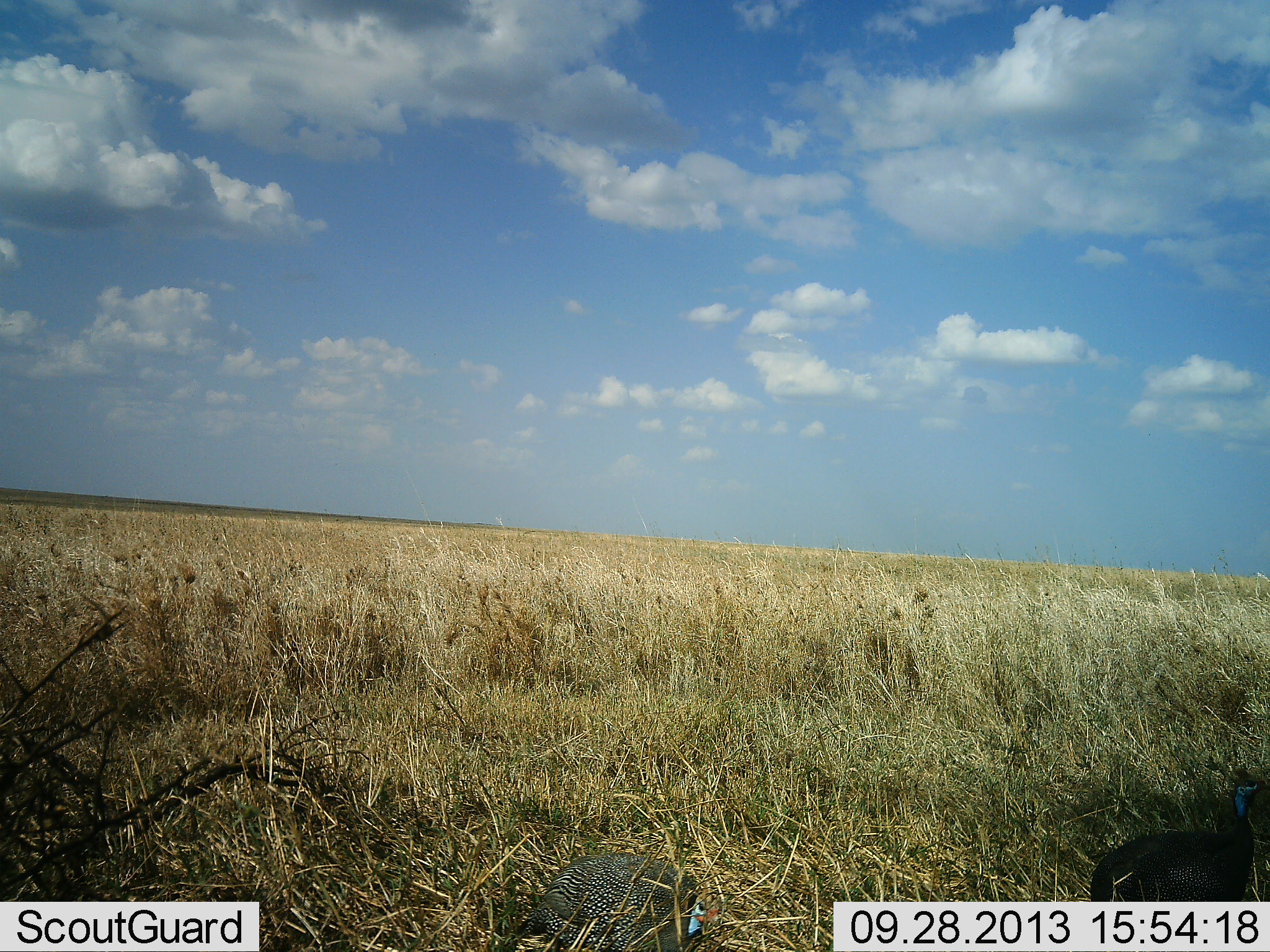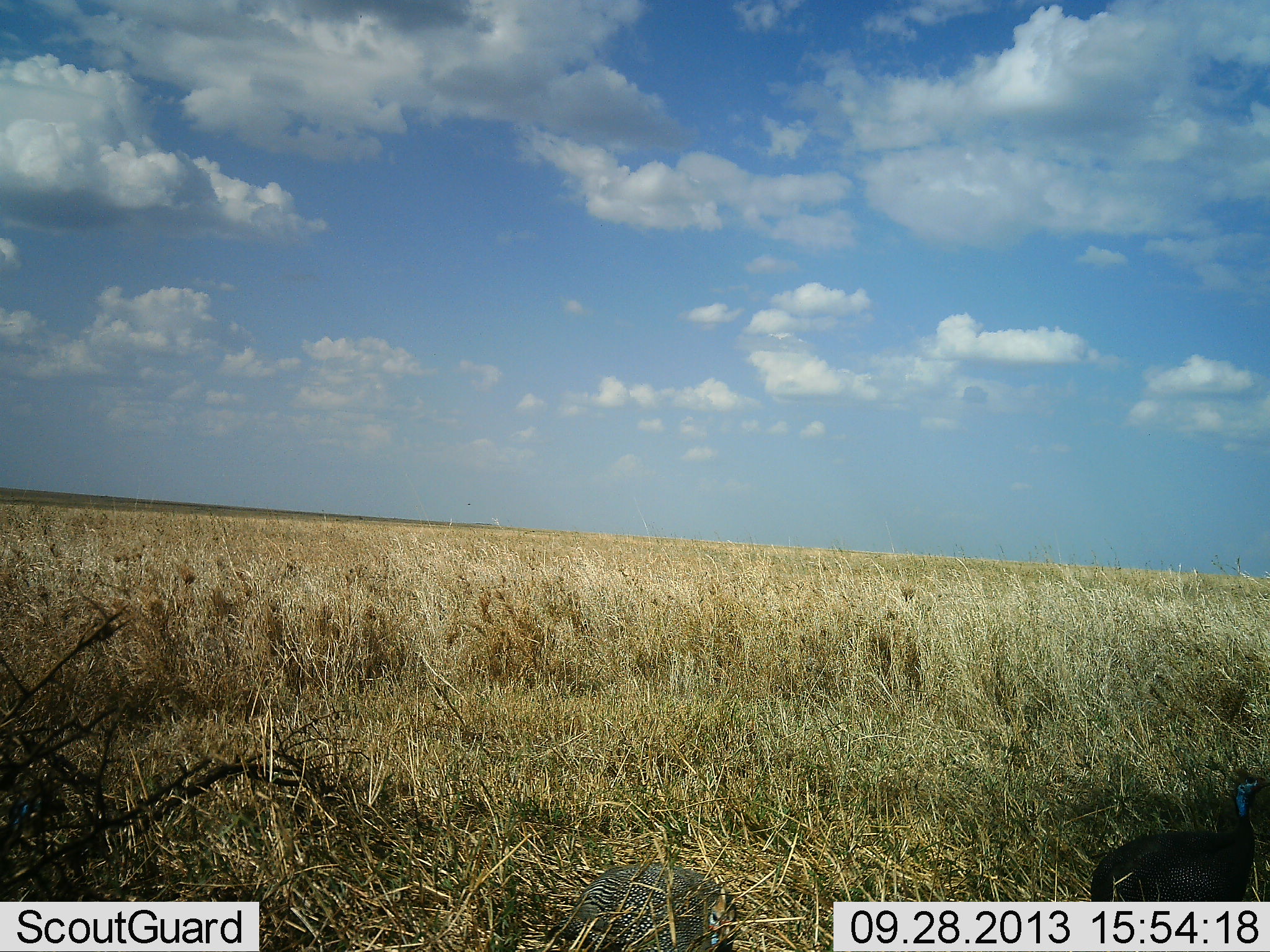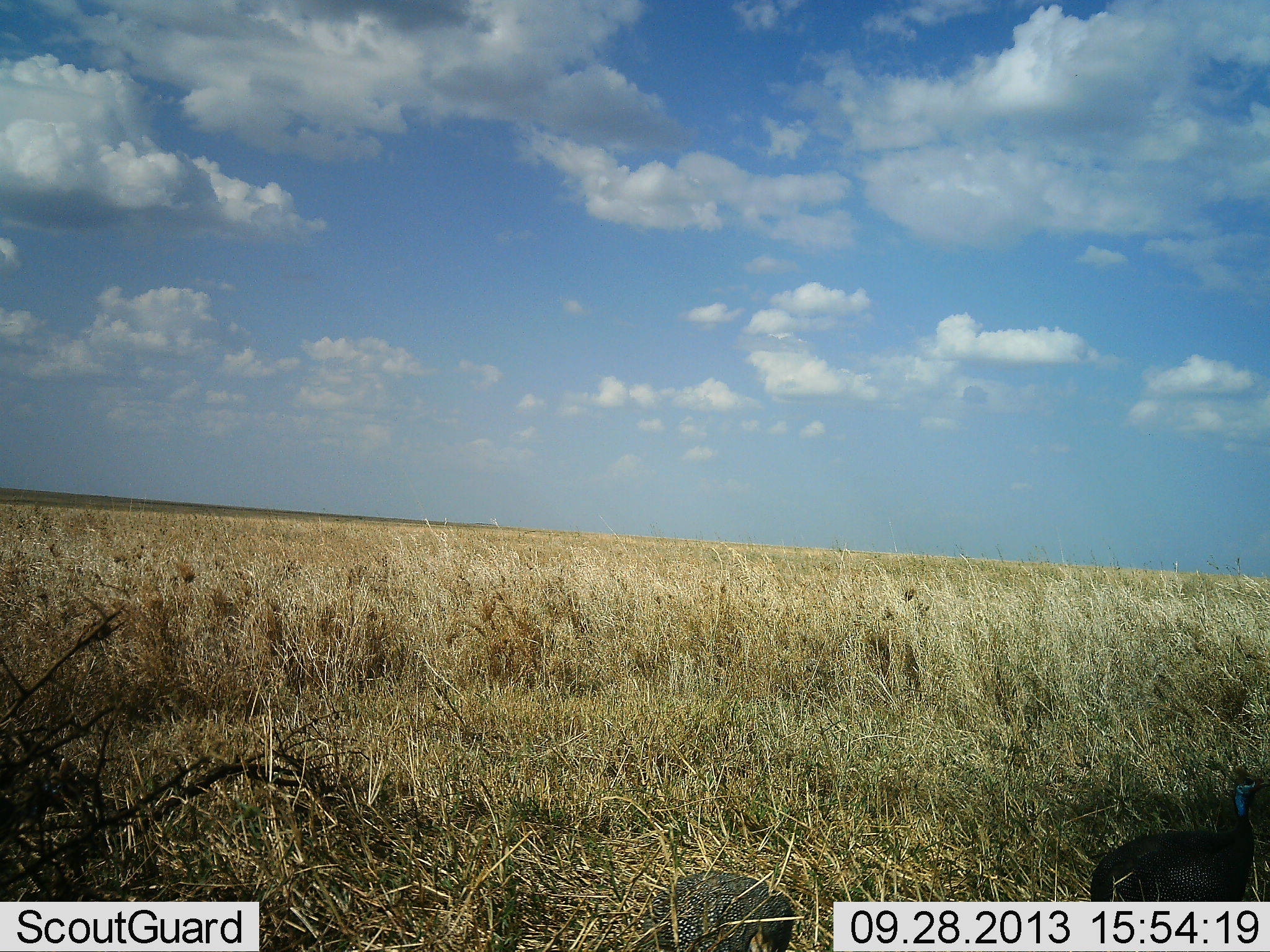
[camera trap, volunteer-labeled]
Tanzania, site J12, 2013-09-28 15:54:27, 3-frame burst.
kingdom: Animalia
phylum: Chordata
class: Aves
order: Galliformes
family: Numididae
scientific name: Numididae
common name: guinea fowl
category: guineafowl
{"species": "guineafowl (guinea fowl) (Numididae)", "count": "2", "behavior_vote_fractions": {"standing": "70%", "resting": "0%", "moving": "70%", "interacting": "0%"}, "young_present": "0%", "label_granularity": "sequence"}